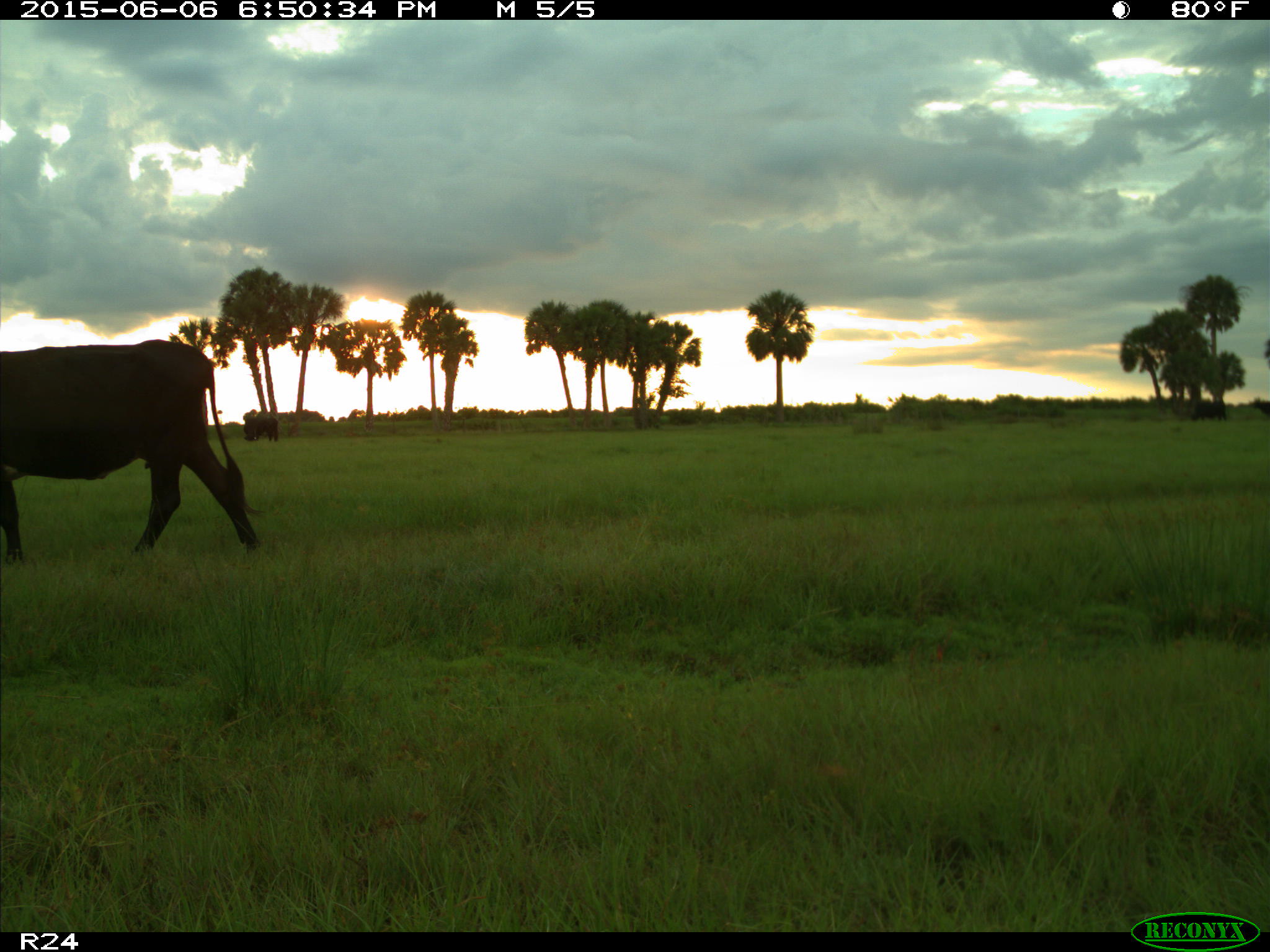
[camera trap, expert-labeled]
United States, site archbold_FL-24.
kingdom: Animalia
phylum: Chordata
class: Mammalia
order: Artiodactyla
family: Bovidae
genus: Bos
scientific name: Bos taurus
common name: domestic cow